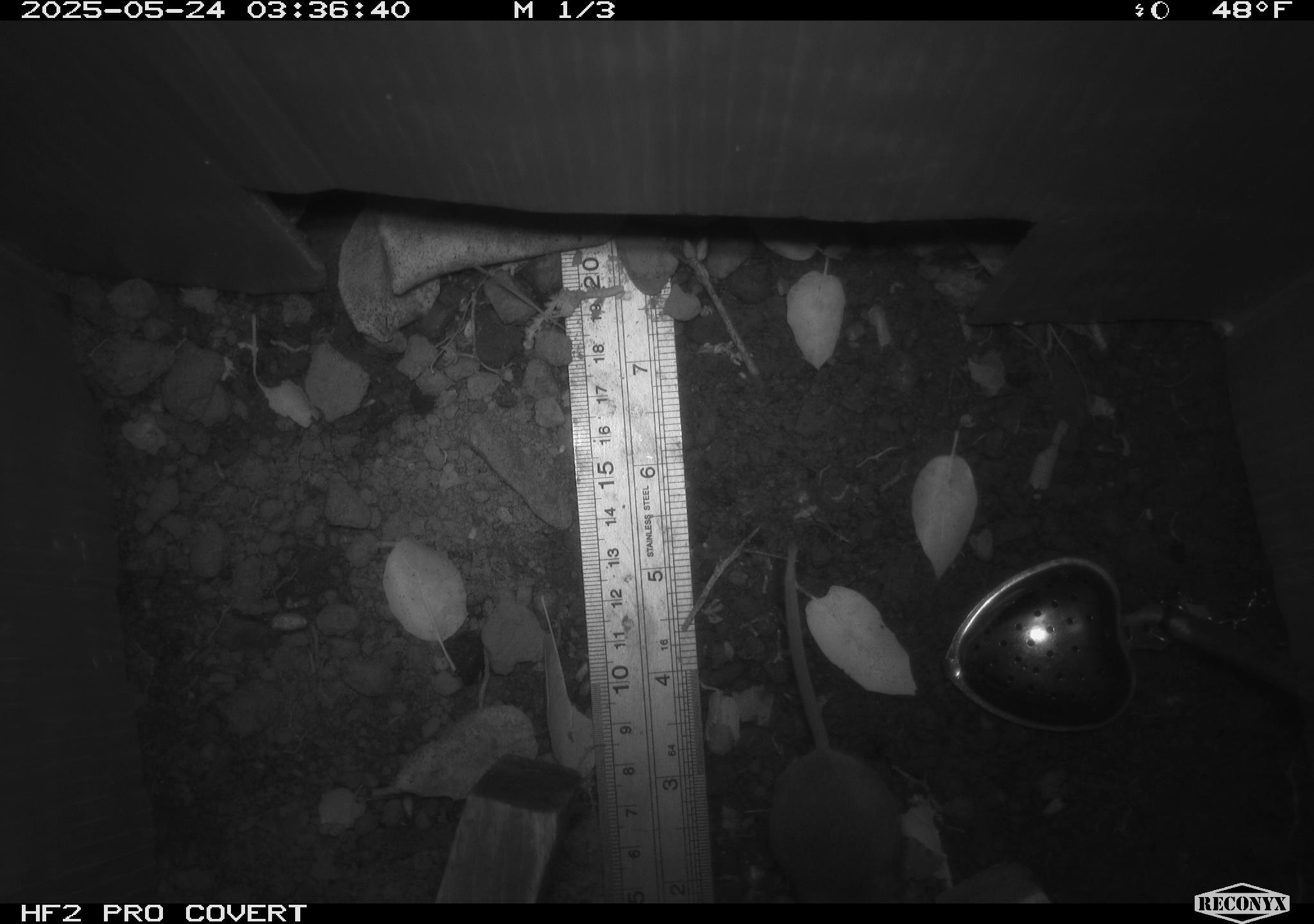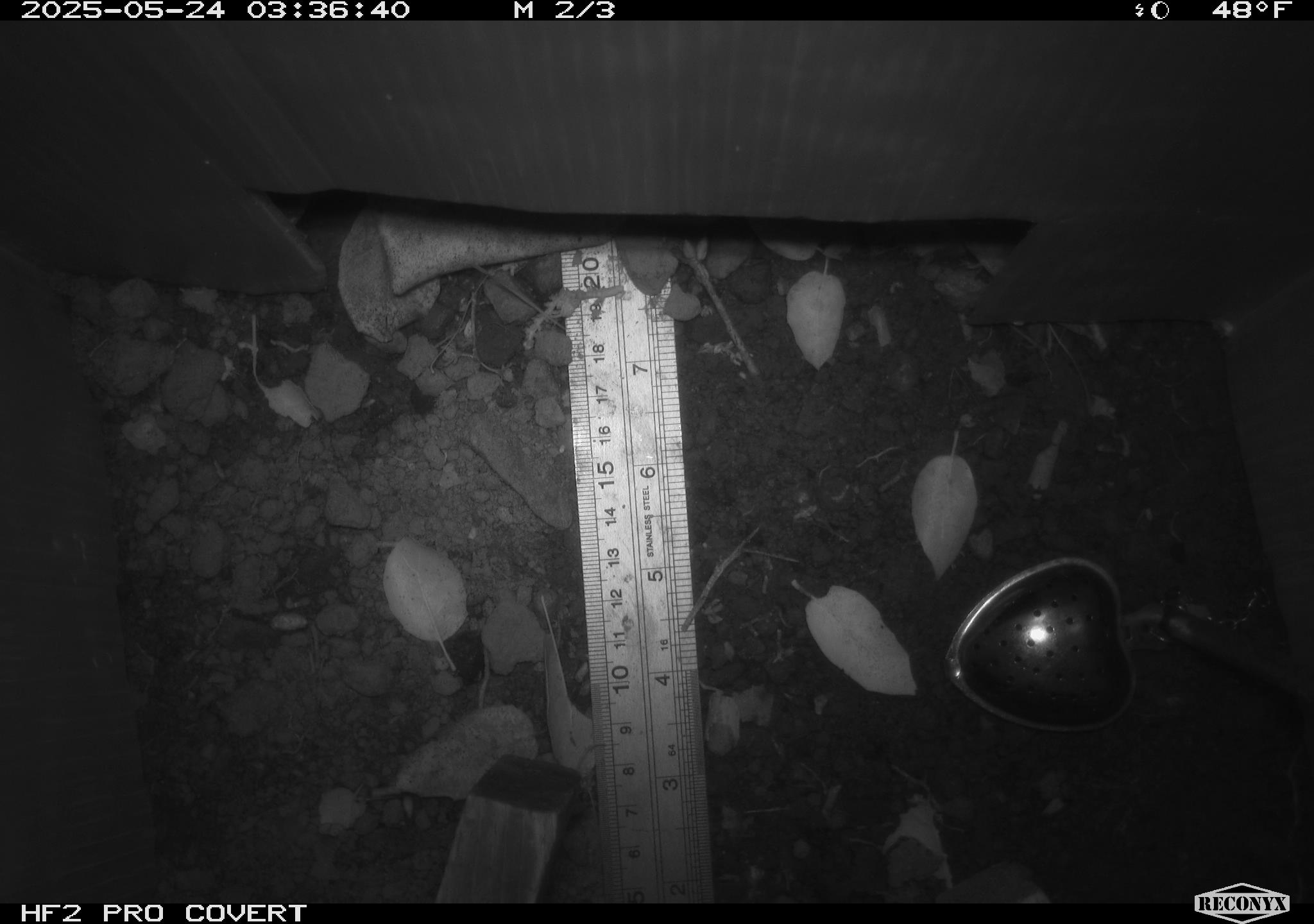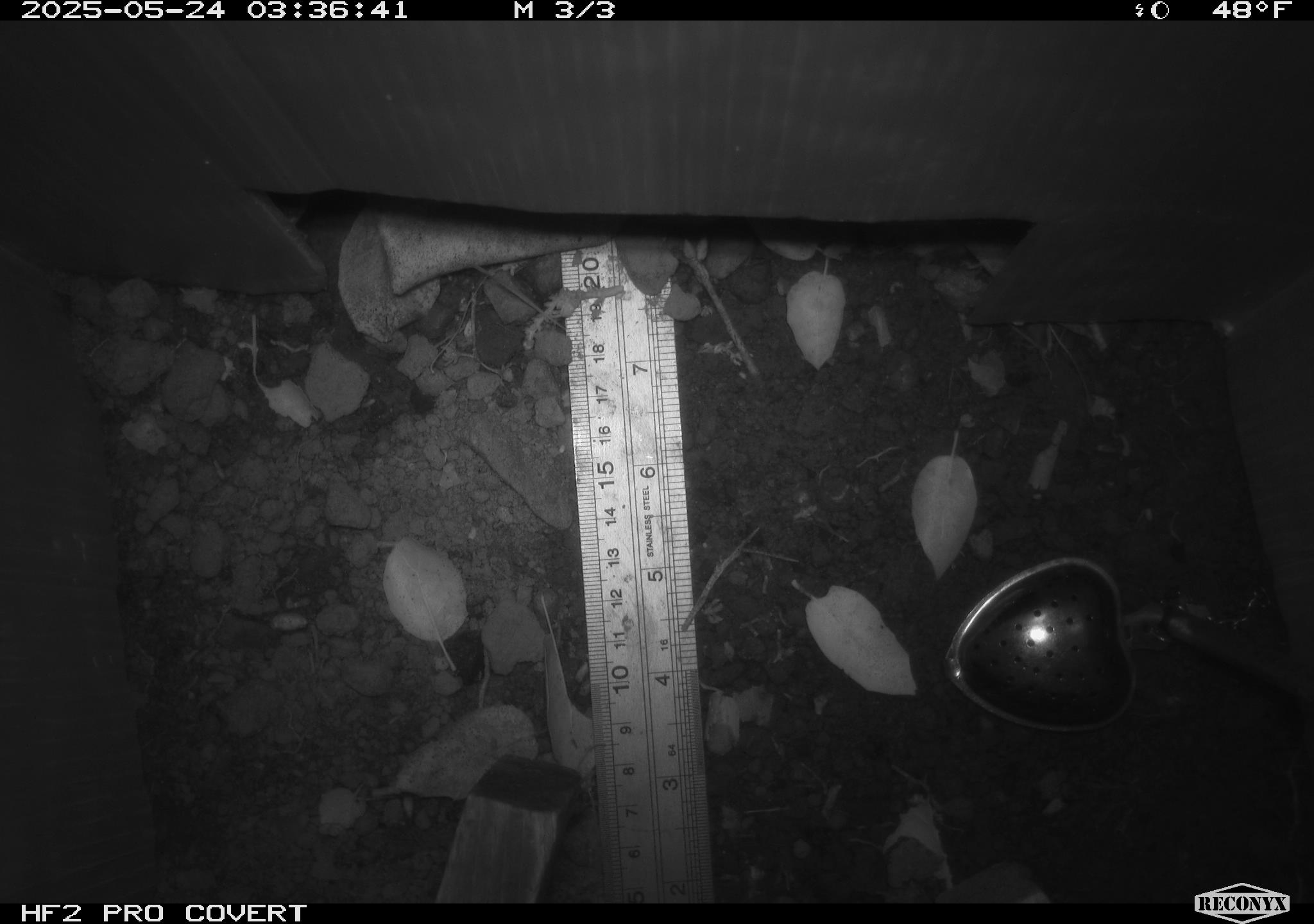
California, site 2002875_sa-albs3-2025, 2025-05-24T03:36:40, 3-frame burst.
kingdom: Animalia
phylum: Chordata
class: Mammalia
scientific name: Mammalia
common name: small mammal